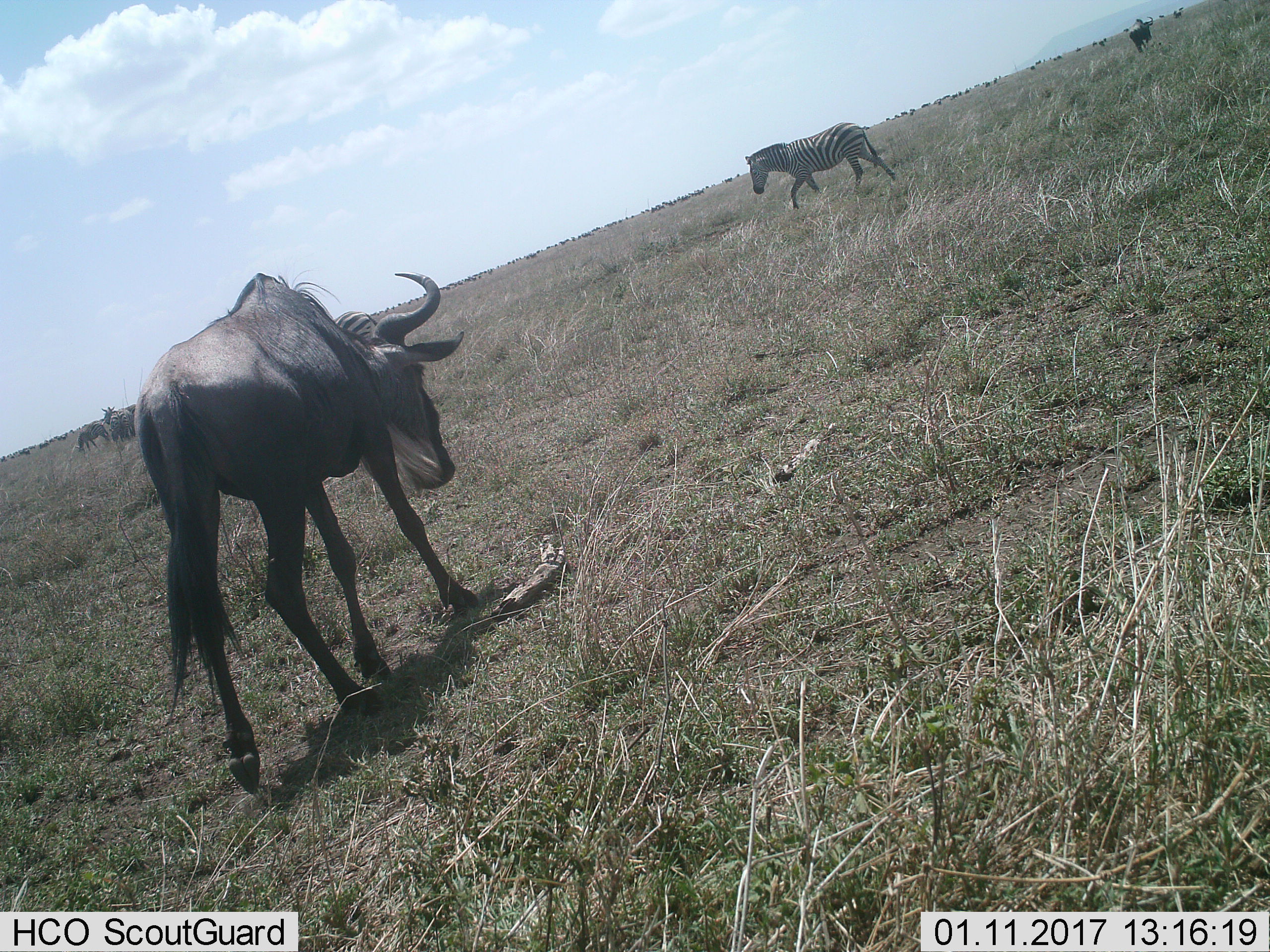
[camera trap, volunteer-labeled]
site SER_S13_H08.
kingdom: Animalia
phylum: Chordata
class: Mammalia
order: Artiodactyla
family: Bovidae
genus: Connochaetes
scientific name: Connochaetes taurinus taurinus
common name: blue wildebeest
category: wildebeestblue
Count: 2.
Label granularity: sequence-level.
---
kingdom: Animalia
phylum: Chordata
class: Mammalia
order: Perissodactyla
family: Equidae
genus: Equus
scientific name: Equus quagga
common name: plains zebra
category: zebraplains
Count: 3.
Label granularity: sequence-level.